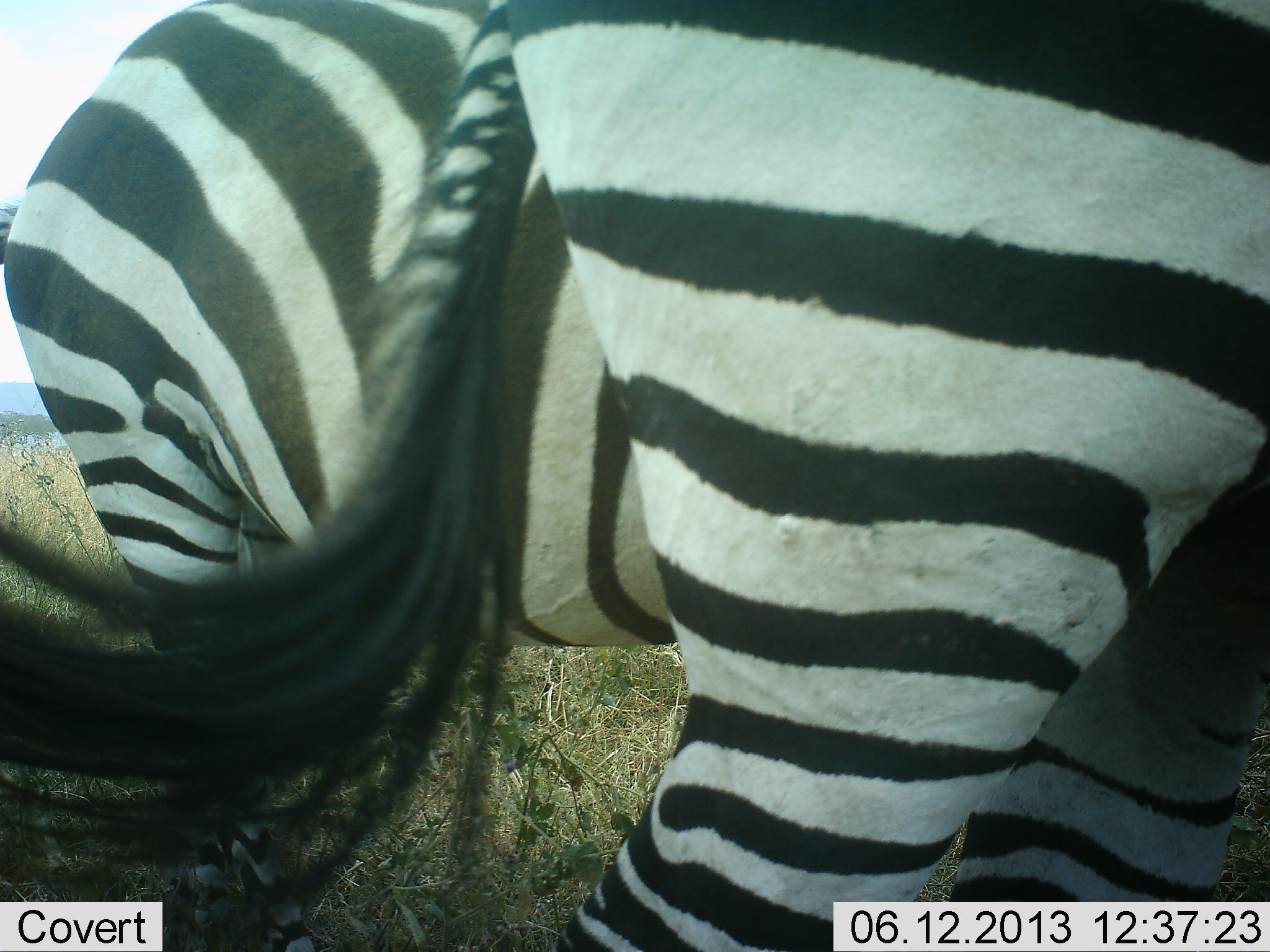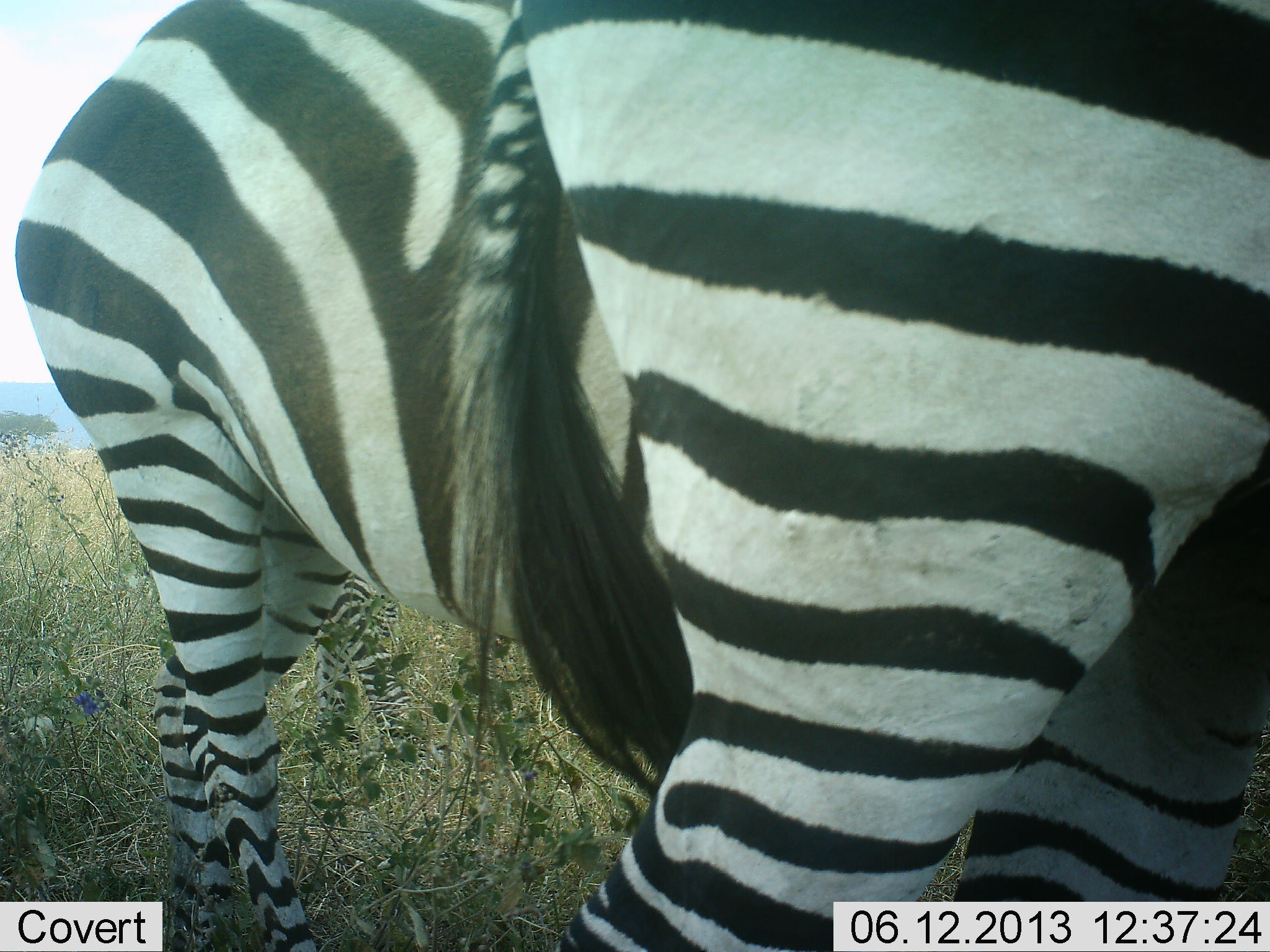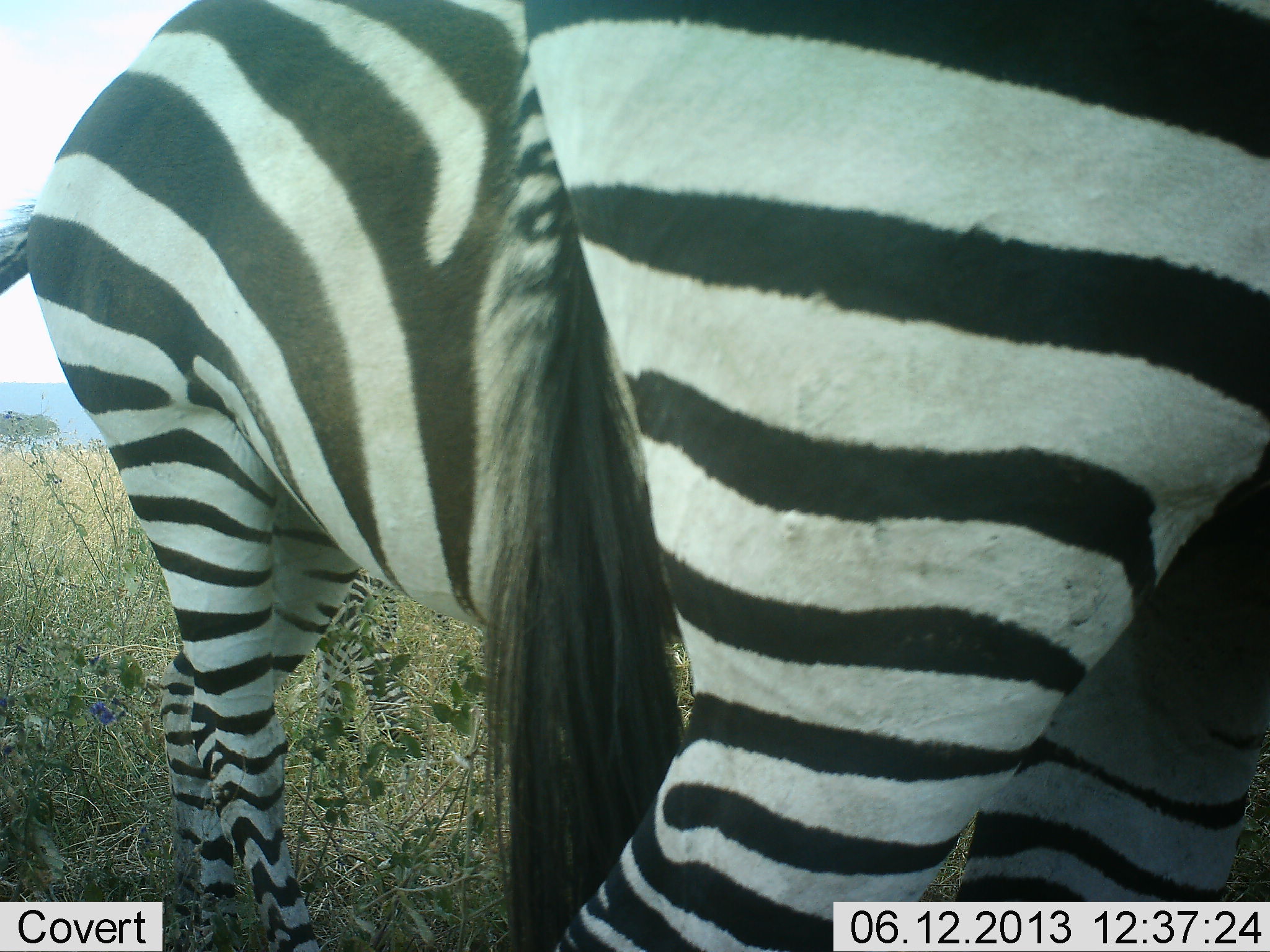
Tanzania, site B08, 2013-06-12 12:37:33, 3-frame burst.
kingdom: Animalia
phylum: Chordata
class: Mammalia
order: Perissodactyla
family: Equidae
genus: Equus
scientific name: Equus quagga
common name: plains zebra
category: zebra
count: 2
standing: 100%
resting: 0%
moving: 0%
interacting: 0%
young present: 10%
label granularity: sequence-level